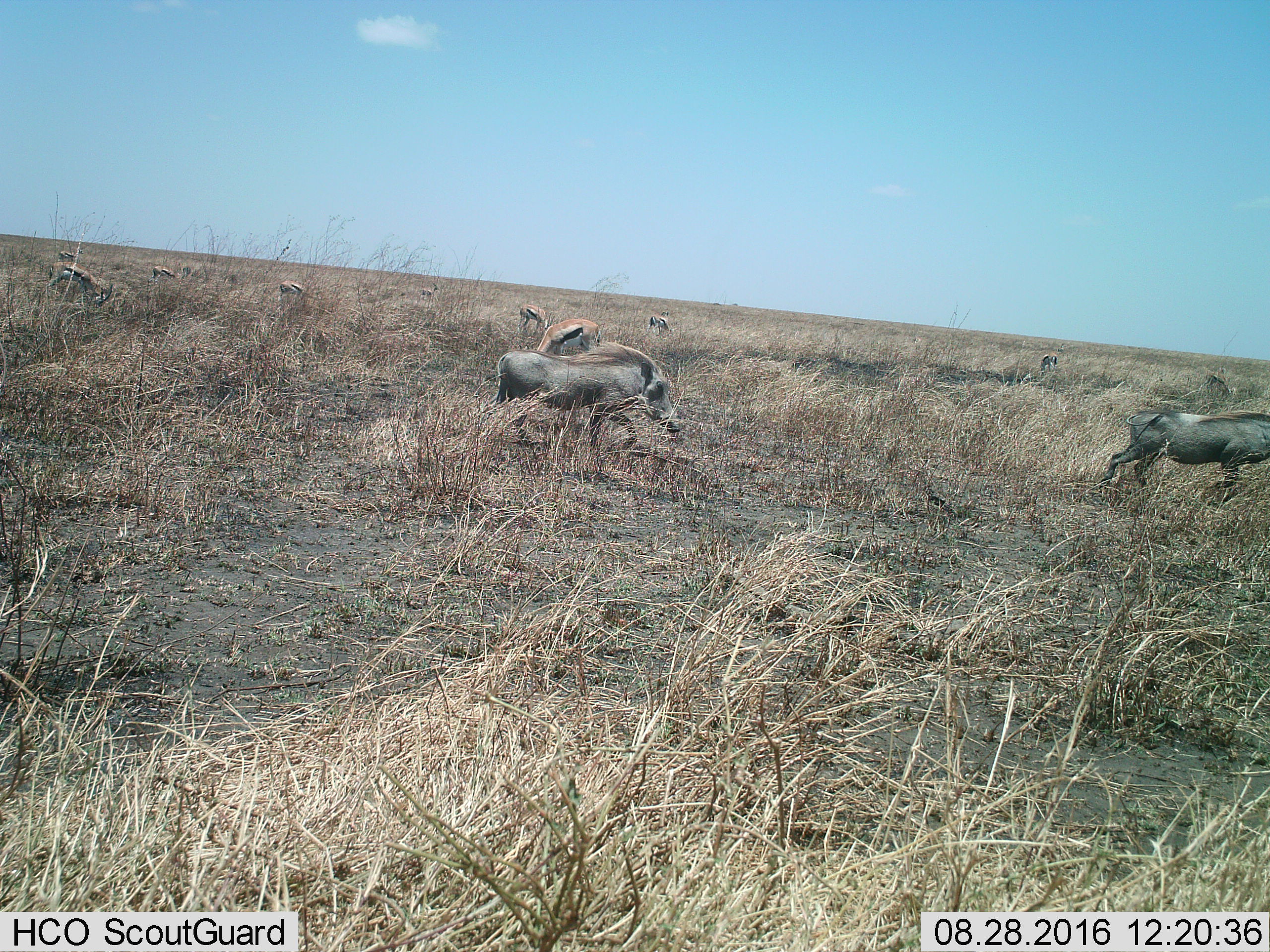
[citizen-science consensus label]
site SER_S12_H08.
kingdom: Animalia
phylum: Chordata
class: Mammalia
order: Artiodactyla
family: Bovidae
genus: Eudorcas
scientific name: Eudorcas thomsonii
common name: thomson's gazelle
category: gazellethomsons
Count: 10.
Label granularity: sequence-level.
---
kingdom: Animalia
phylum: Chordata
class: Mammalia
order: Artiodactyla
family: Suidae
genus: Phacochoerus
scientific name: Phacochoerus africanus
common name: warthog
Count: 2.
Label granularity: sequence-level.